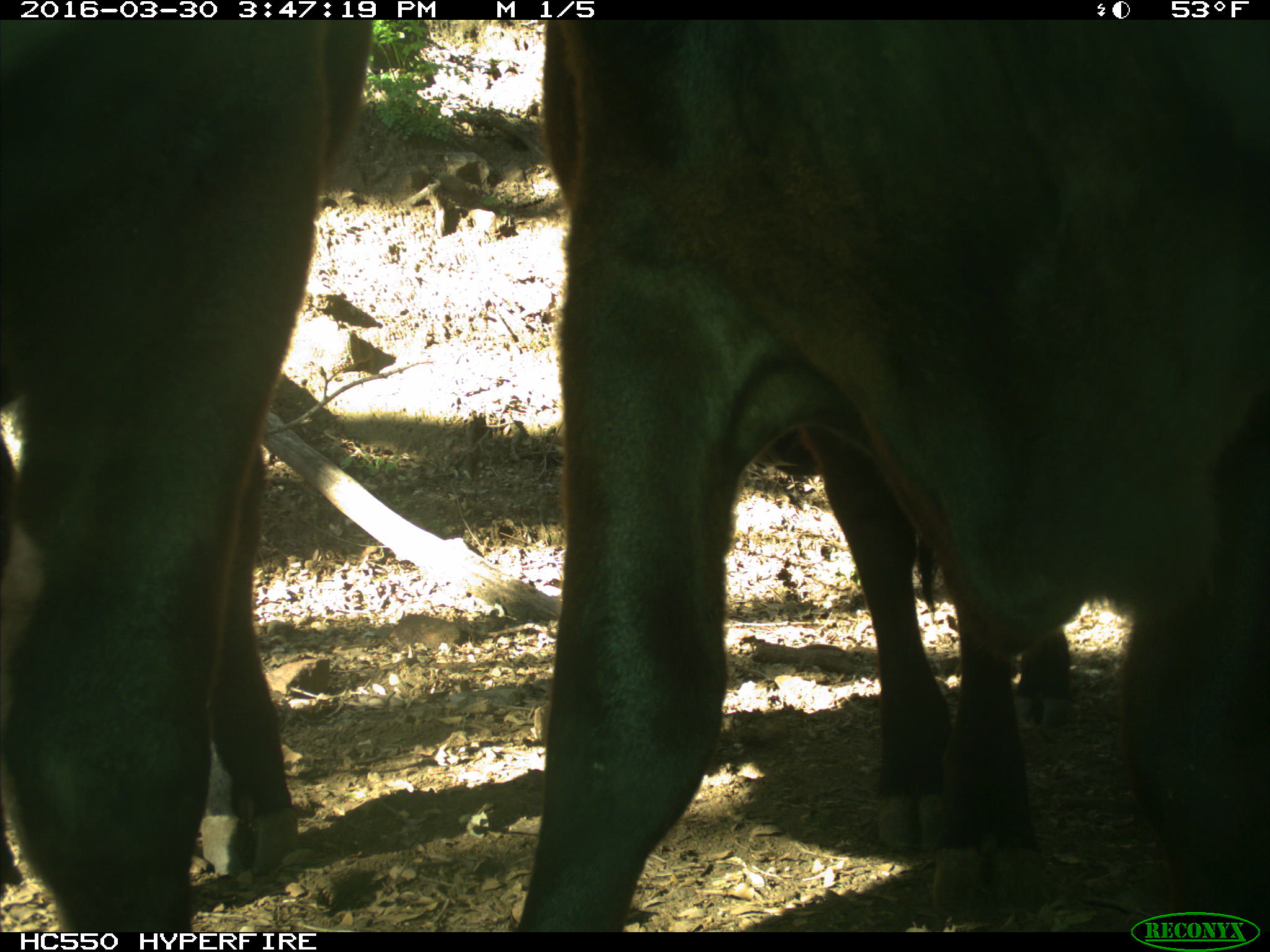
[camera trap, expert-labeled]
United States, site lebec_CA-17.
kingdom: Animalia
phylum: Chordata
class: Mammalia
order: Artiodactyla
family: Bovidae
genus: Bos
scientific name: Bos taurus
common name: domestic cow